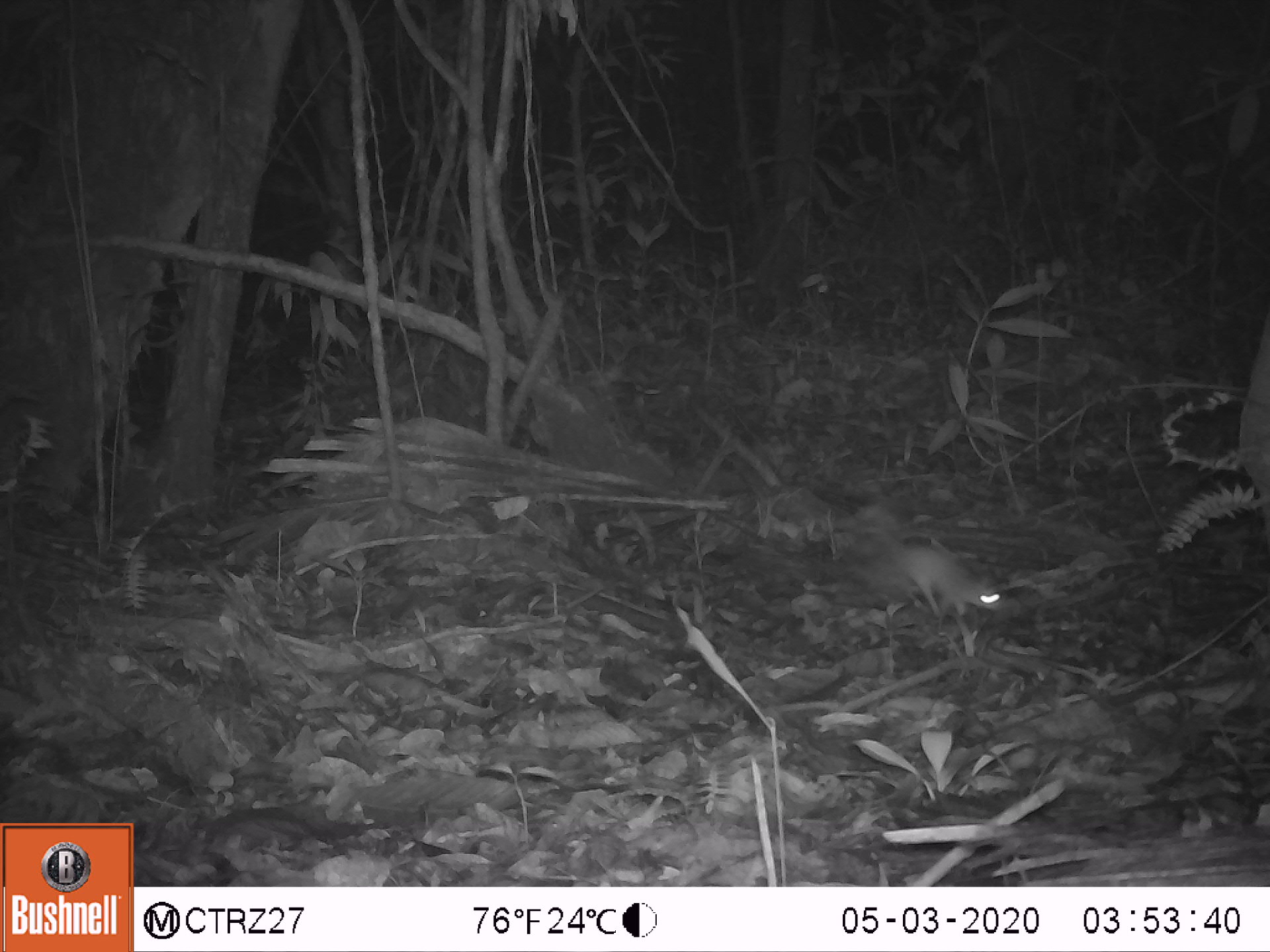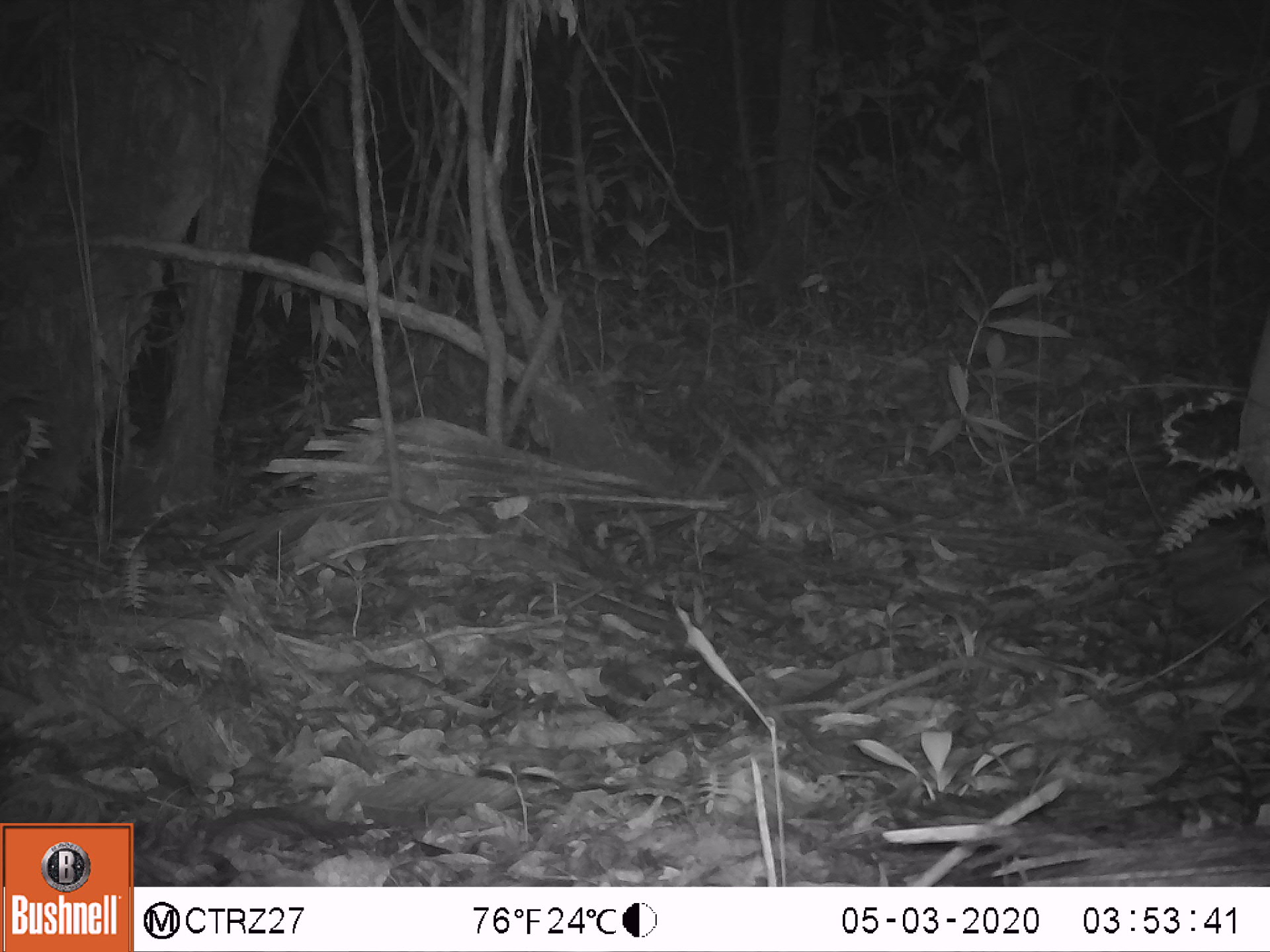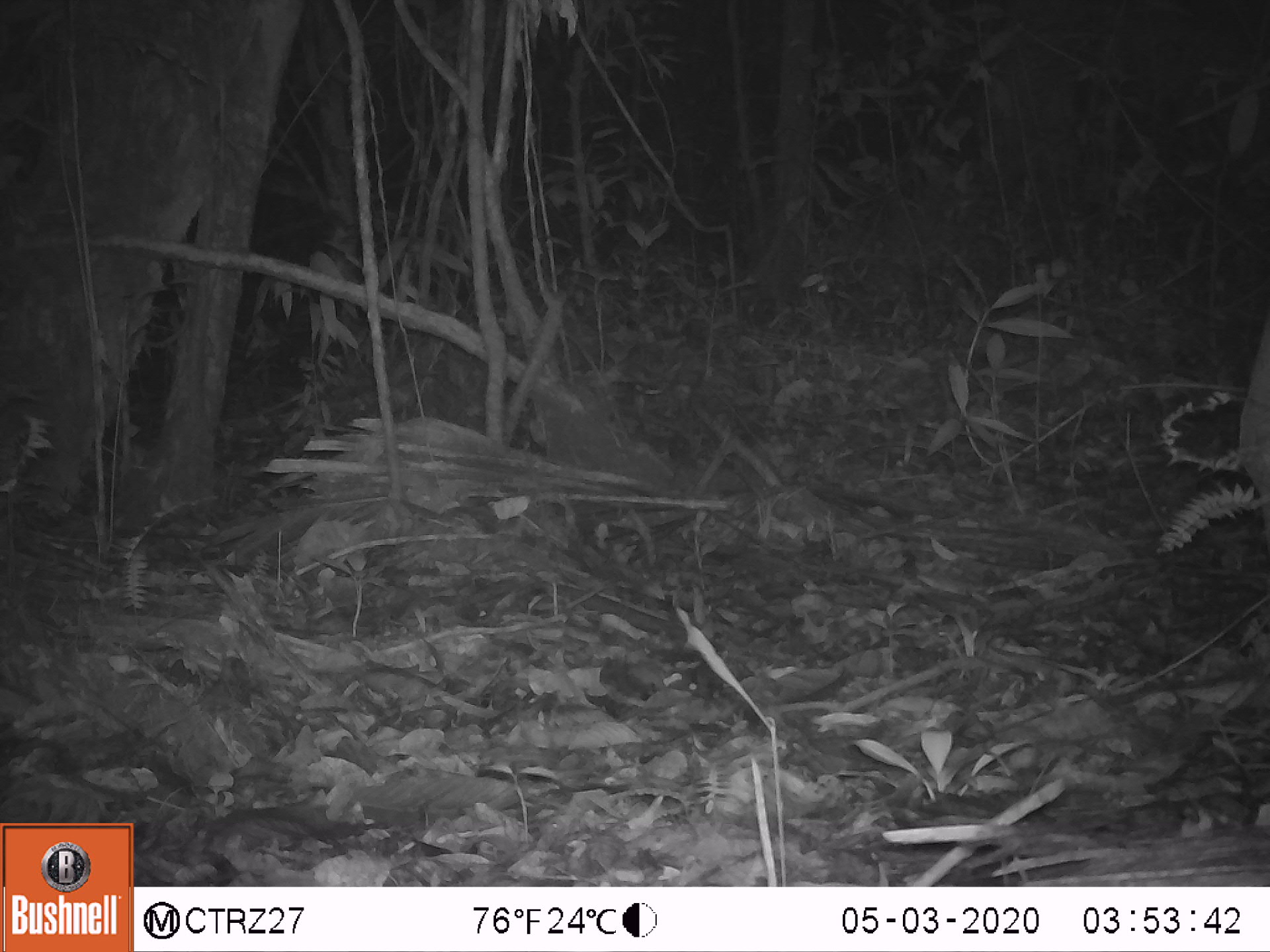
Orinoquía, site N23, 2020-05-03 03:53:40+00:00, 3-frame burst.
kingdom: Animalia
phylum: Chordata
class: Mammalia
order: Rodentia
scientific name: Rodentia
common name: rodent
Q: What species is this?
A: Rodent (Rodentia).